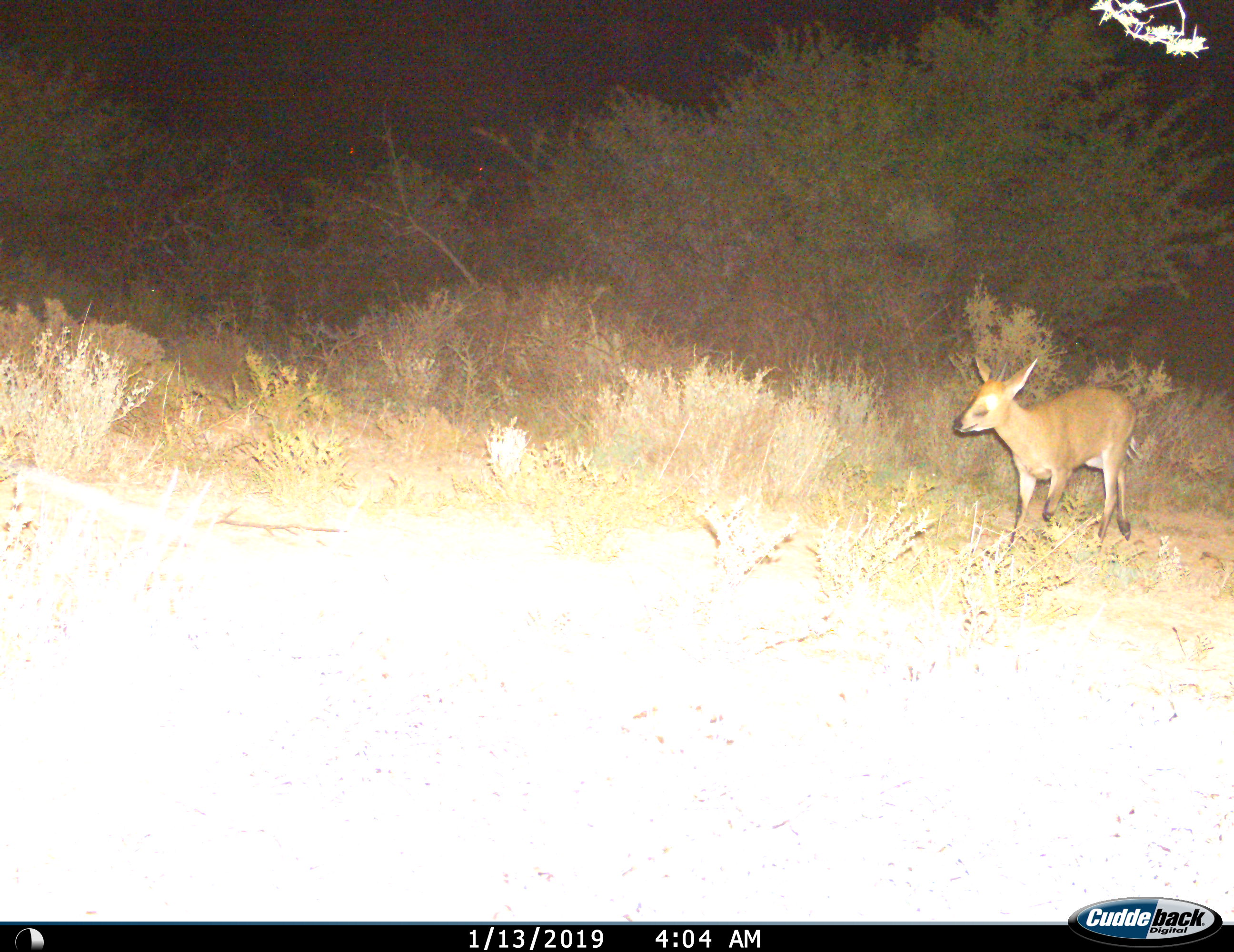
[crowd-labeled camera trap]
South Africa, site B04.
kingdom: Animalia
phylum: Chordata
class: Mammalia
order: Artiodactyla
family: Bovidae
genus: Sylvicapra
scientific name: Sylvicapra grimmia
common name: common grey duiker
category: duikercommongrey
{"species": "duikercommongrey (common grey duiker) (Sylvicapra grimmia)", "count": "1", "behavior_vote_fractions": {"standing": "0%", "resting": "0%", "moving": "100%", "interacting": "0%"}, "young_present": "0%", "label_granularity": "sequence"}